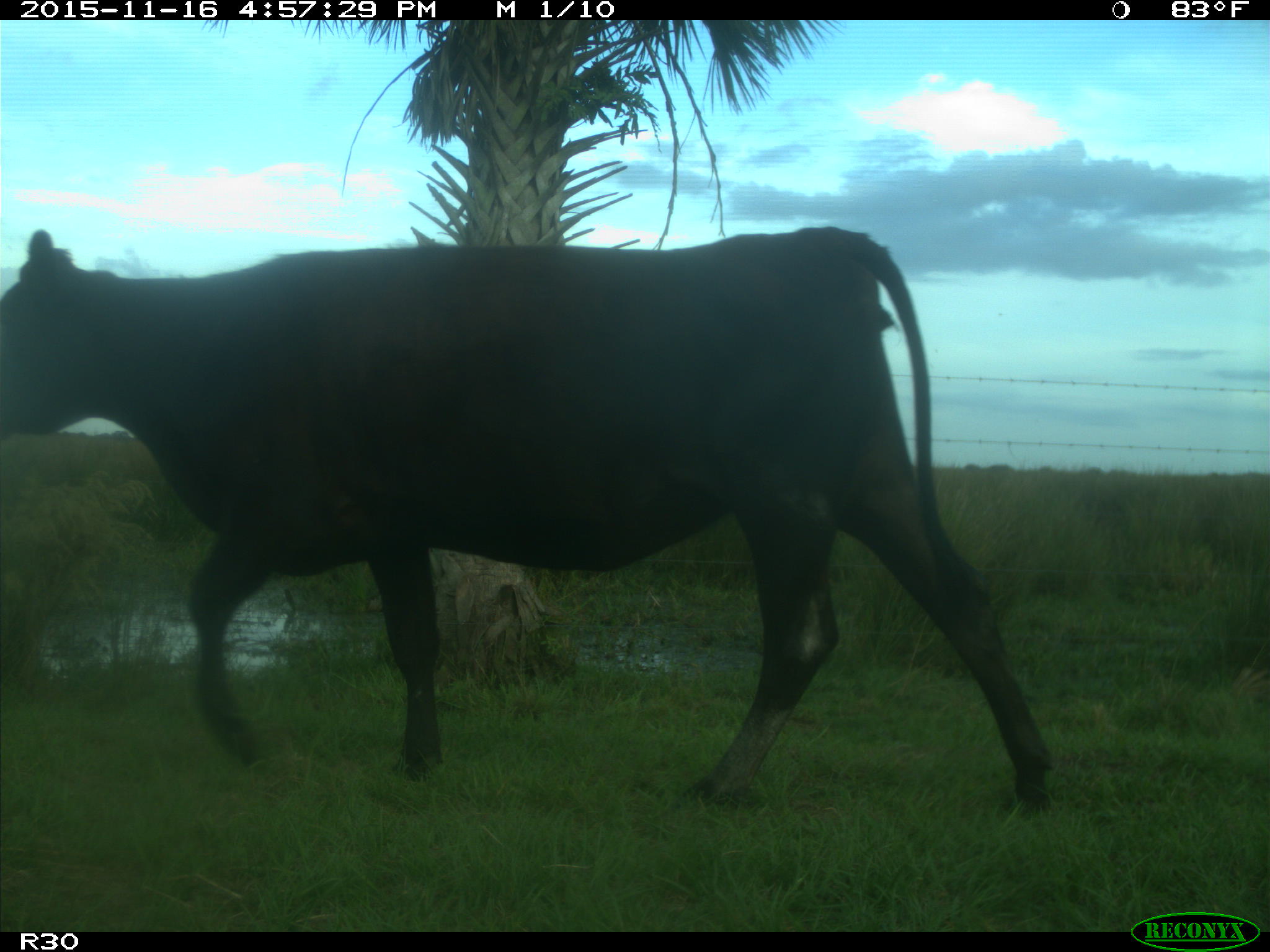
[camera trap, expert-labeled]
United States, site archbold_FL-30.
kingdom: Animalia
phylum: Chordata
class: Mammalia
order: Artiodactyla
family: Bovidae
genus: Bos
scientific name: Bos taurus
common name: domestic cow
Bos taurus (domestic cow).